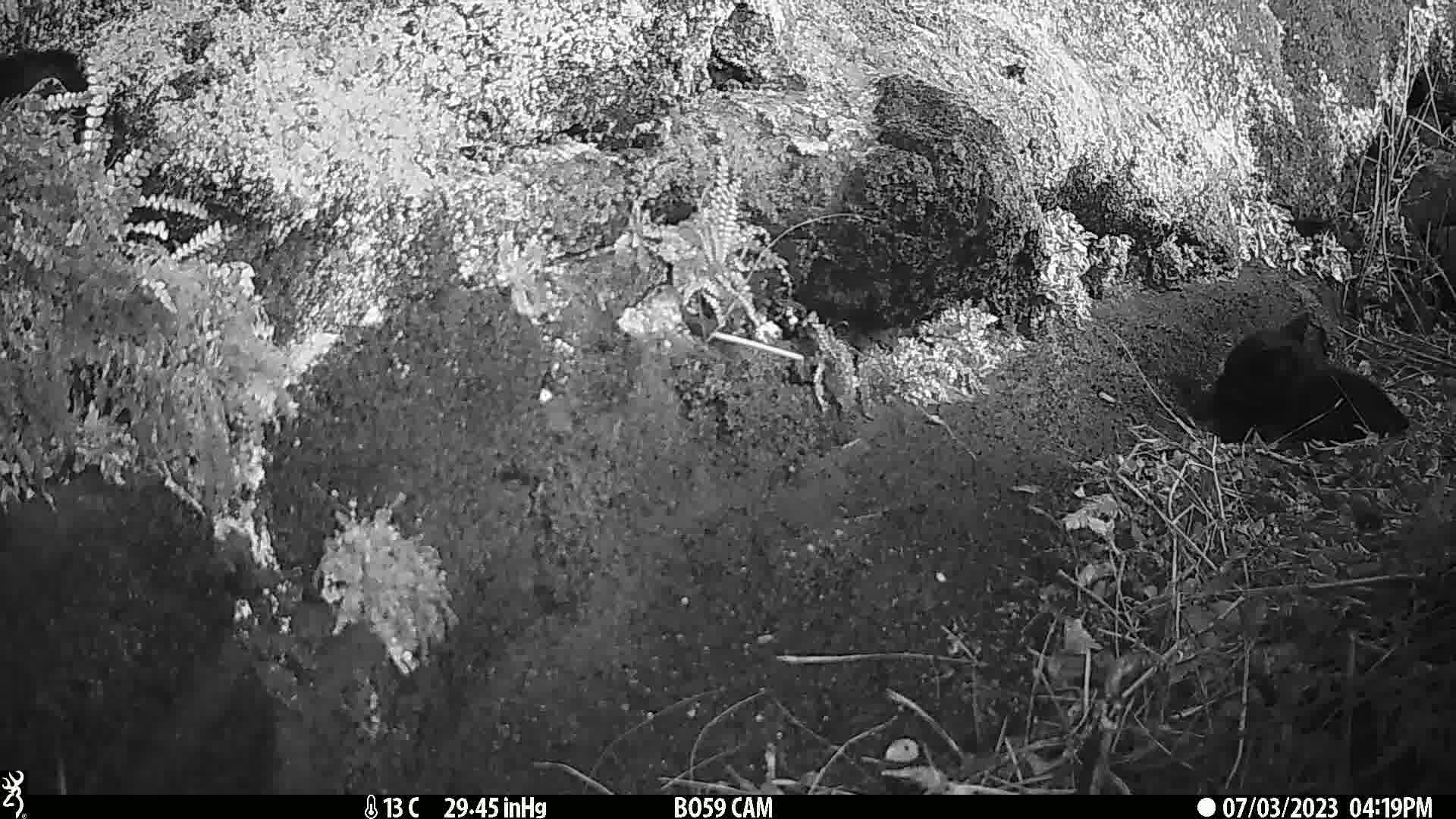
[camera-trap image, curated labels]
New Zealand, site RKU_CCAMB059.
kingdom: Animalia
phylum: Chordata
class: Mammalia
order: Carnivora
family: Felidae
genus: Felis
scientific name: Felis catus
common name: domestic cat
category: cat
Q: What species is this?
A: Cat (domestic cat) (Felis catus).